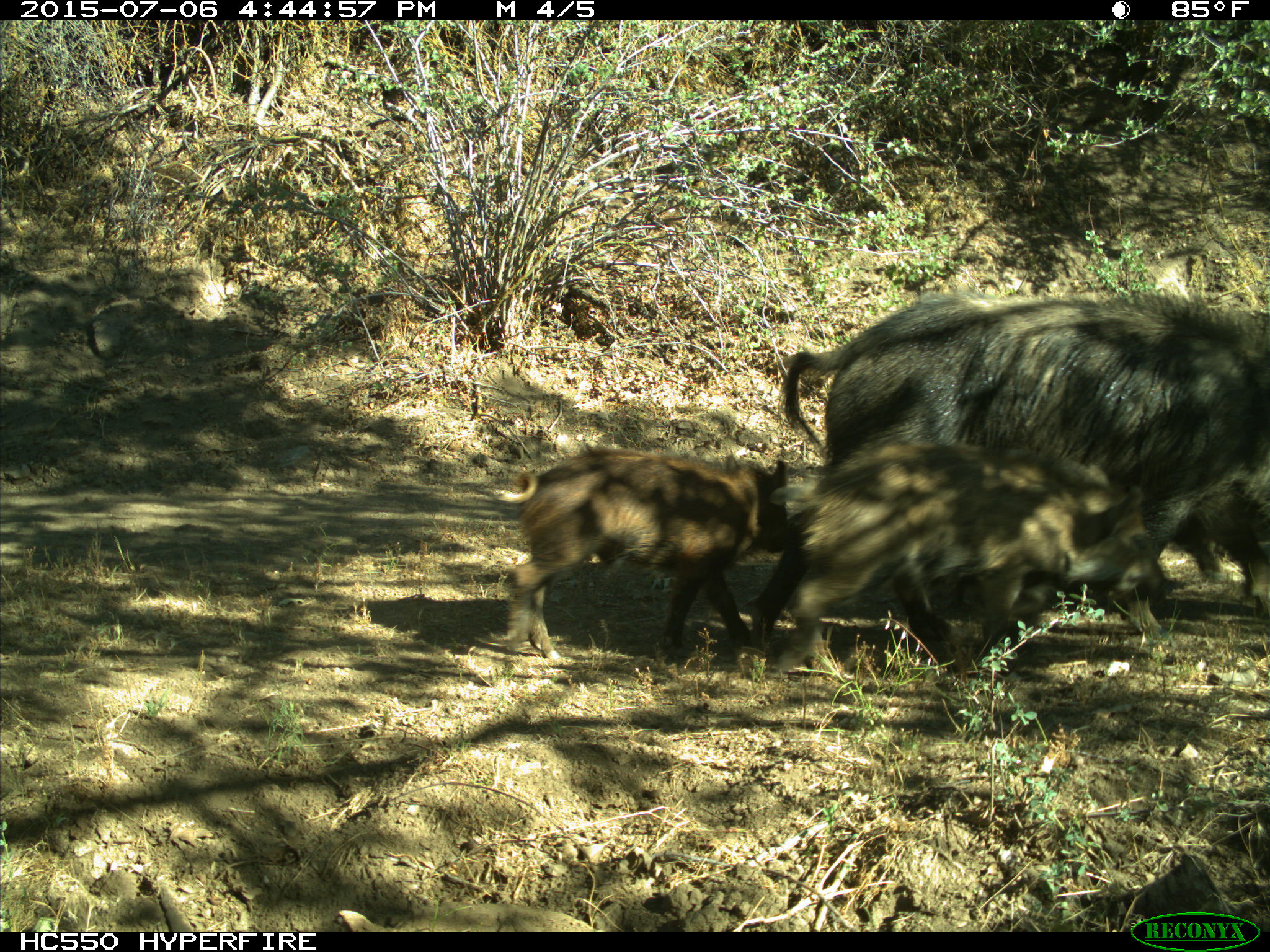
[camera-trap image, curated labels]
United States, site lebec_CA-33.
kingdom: Animalia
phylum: Chordata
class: Mammalia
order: Artiodactyla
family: Suidae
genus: Sus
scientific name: Sus scrofa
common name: wild boar